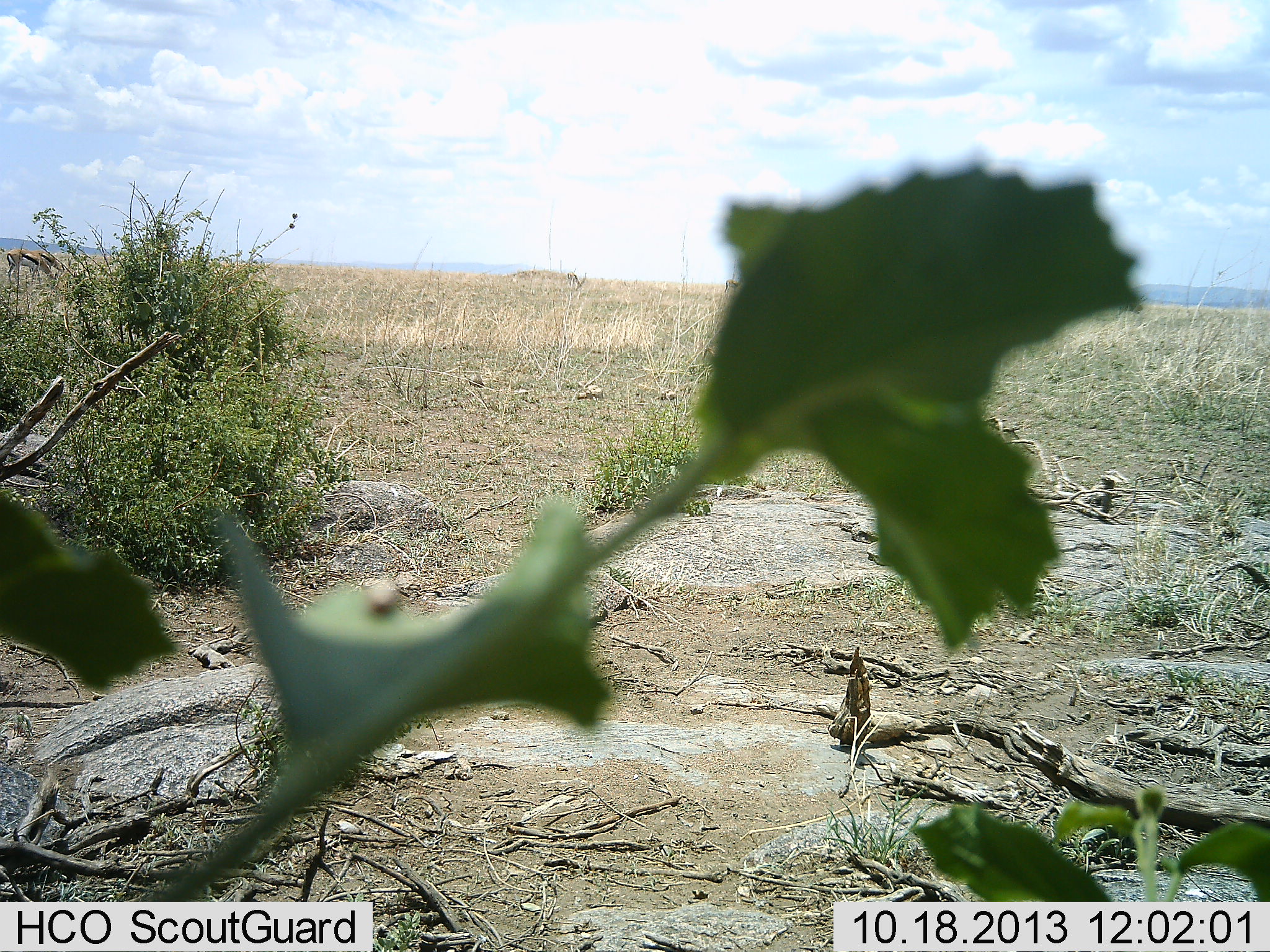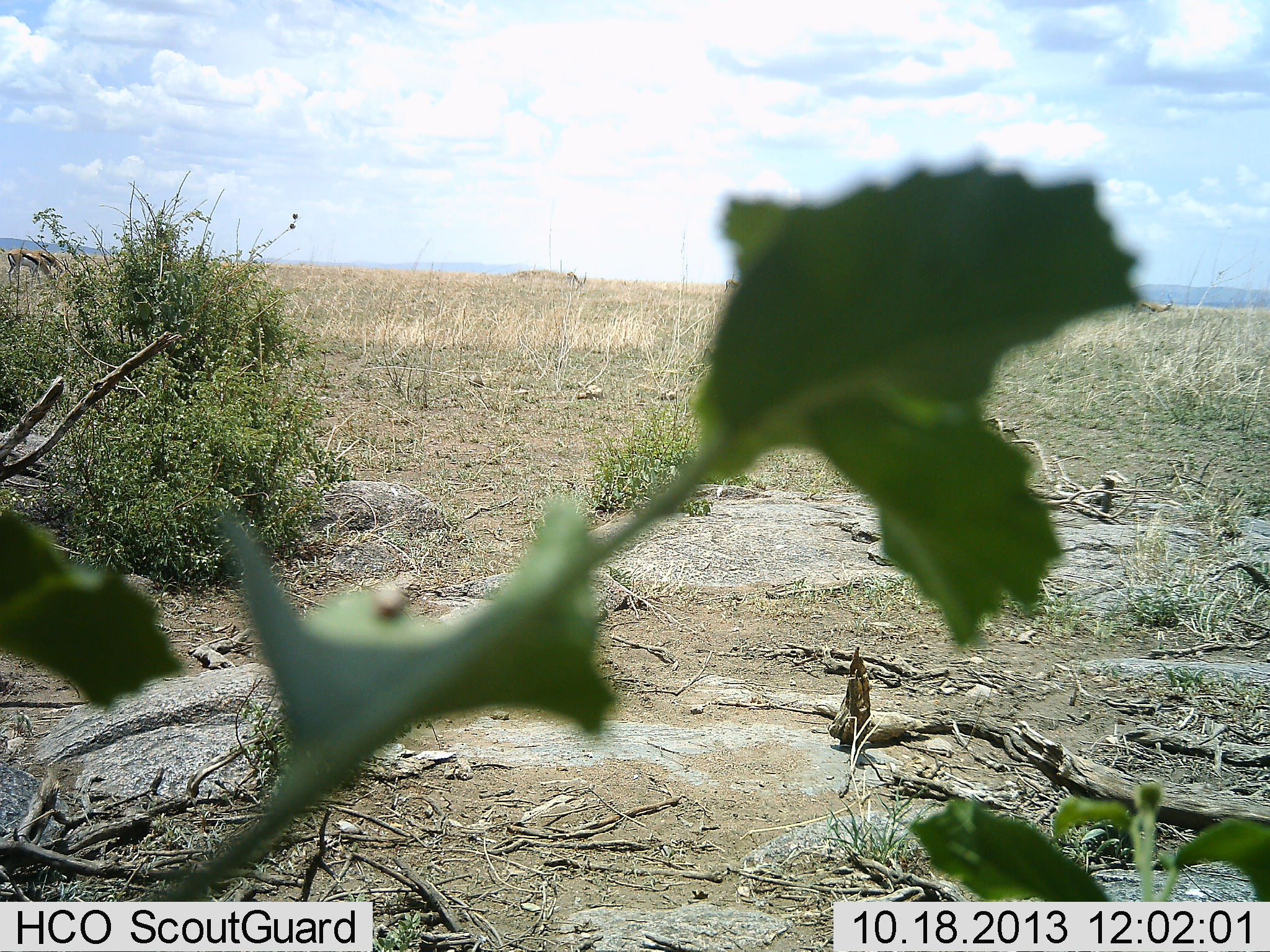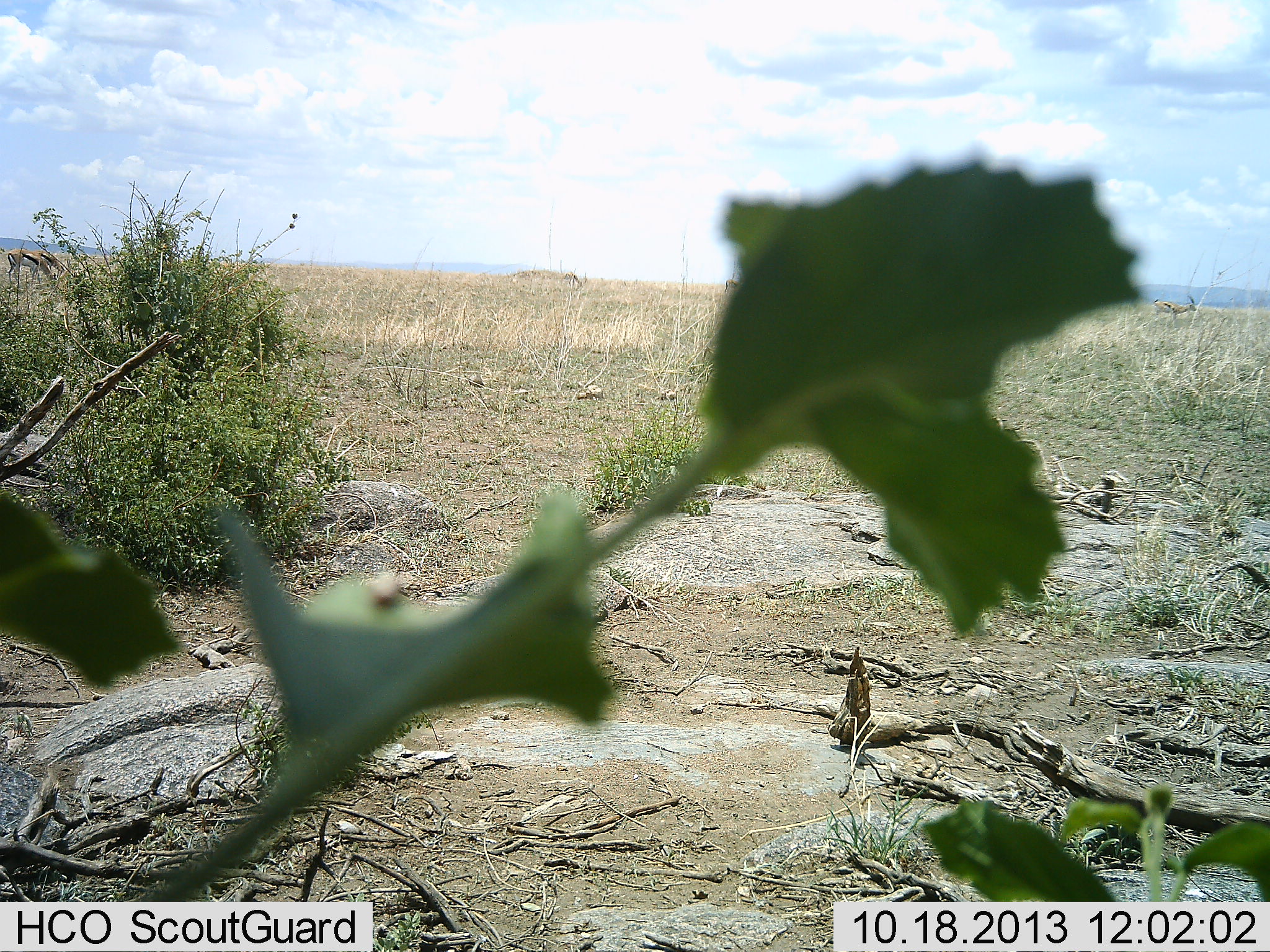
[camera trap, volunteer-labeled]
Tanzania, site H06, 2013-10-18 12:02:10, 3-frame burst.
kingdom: Animalia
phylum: Chordata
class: Mammalia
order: Artiodactyla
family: Bovidae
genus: Eudorcas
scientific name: Eudorcas thomsonii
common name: thomson's gazelle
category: gazellethomsons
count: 2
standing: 9%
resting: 0%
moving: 82%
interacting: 0%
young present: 0%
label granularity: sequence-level